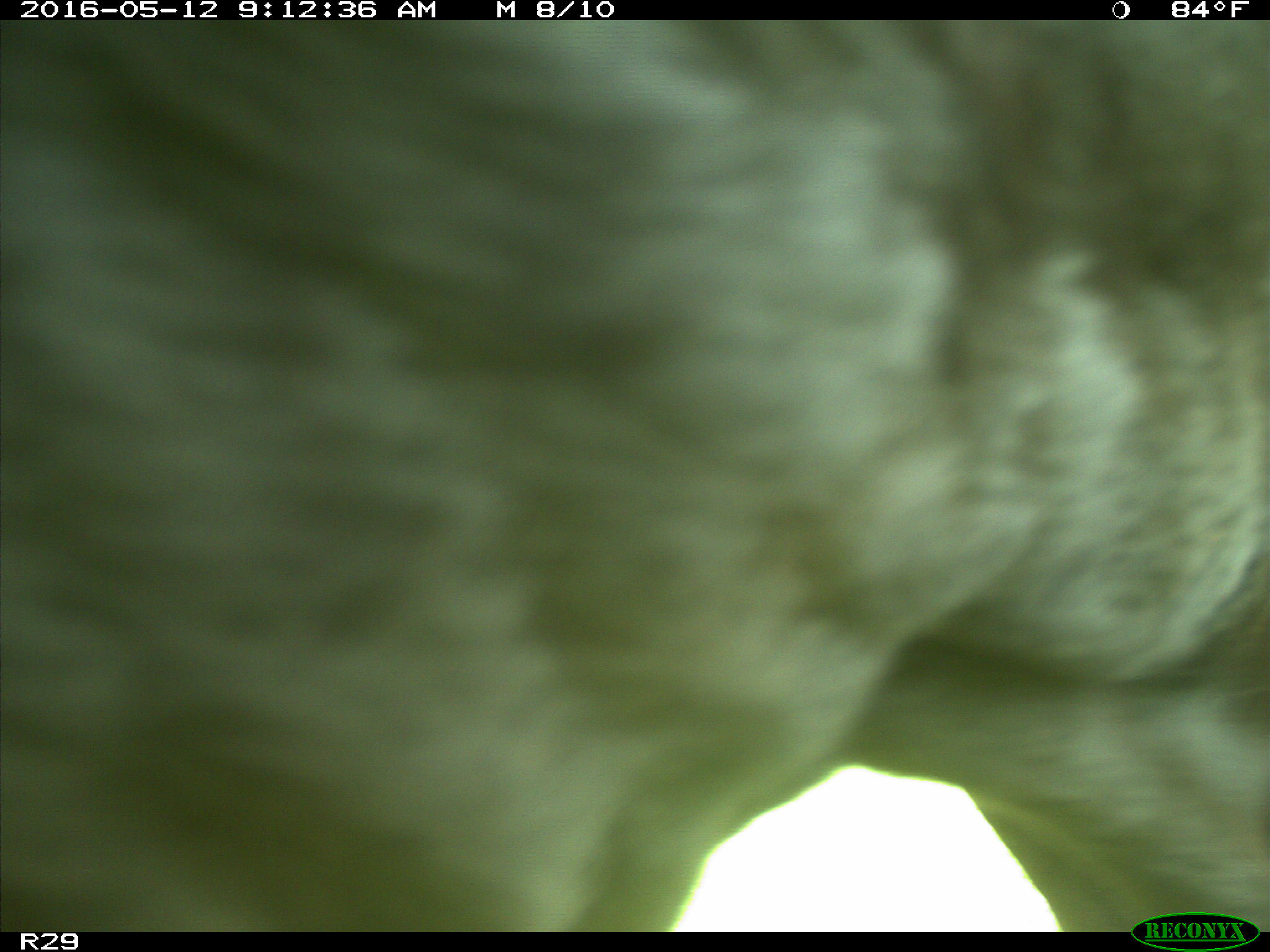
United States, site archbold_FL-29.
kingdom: Animalia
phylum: Chordata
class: Mammalia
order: Artiodactyla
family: Bovidae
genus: Bos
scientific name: Bos taurus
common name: domestic cow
Bos taurus (domestic cow).